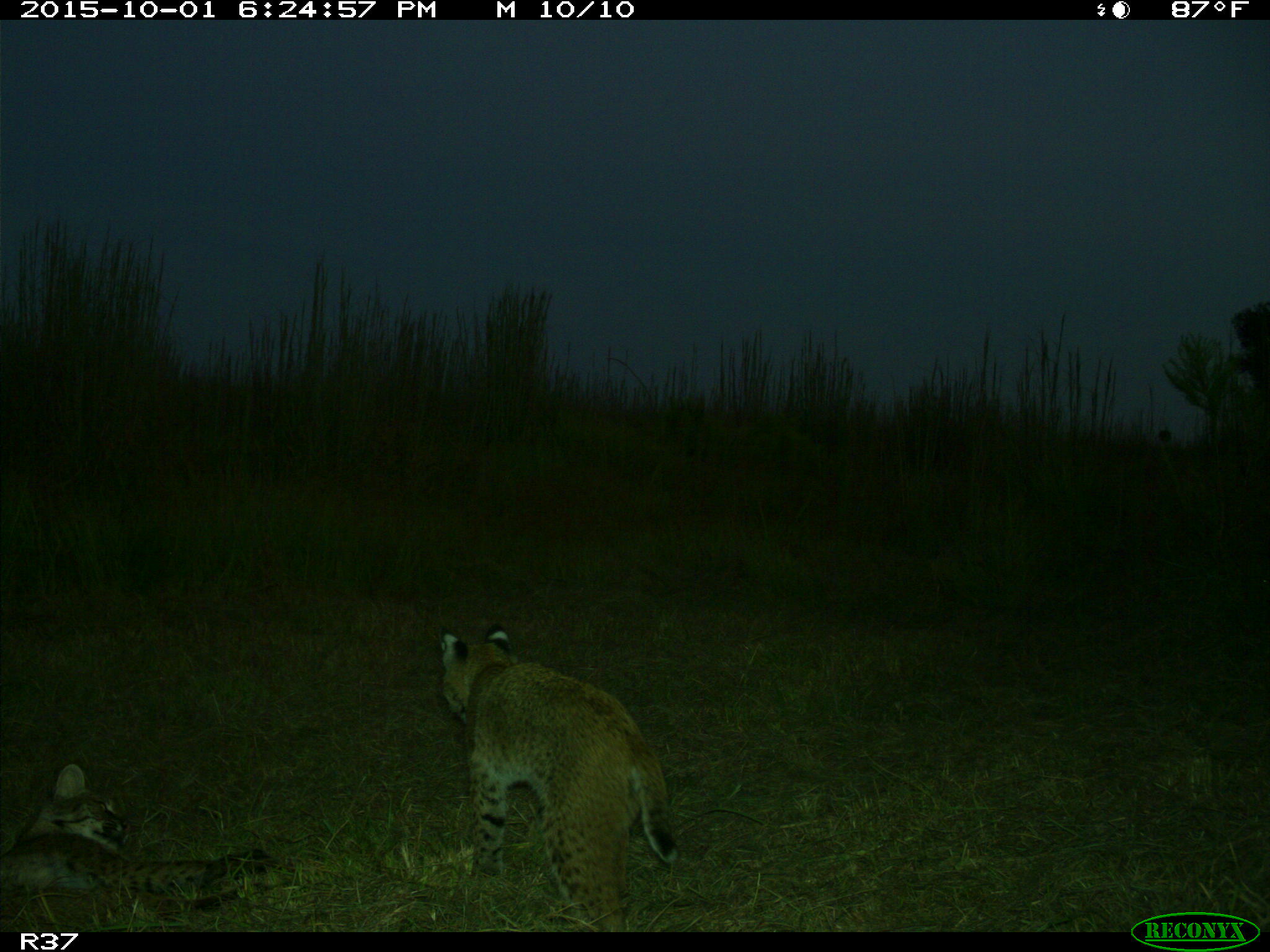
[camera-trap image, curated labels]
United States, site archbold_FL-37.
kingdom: Animalia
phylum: Chordata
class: Mammalia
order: Carnivora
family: Felidae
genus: Lynx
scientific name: Lynx rufus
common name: bobcat